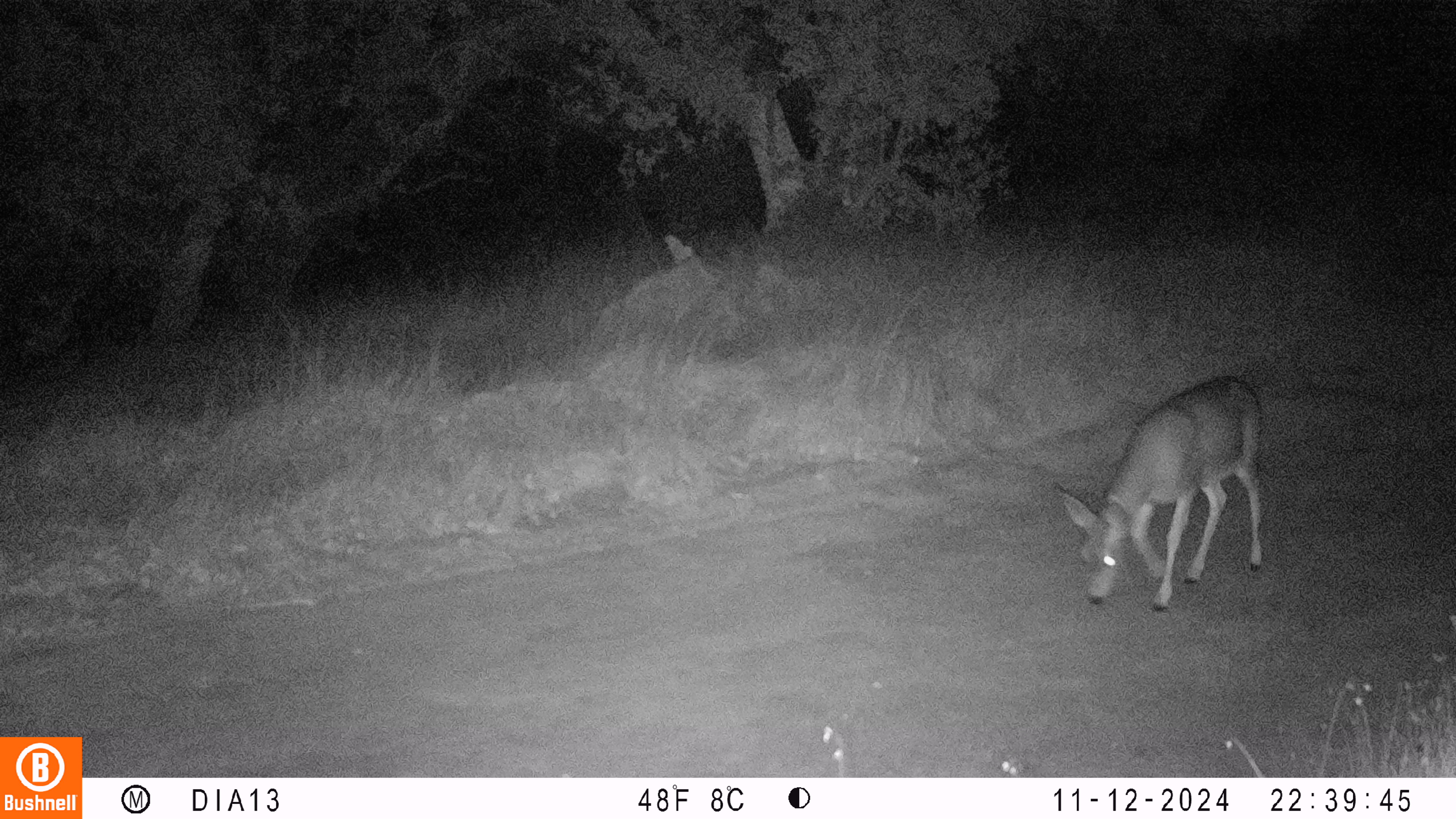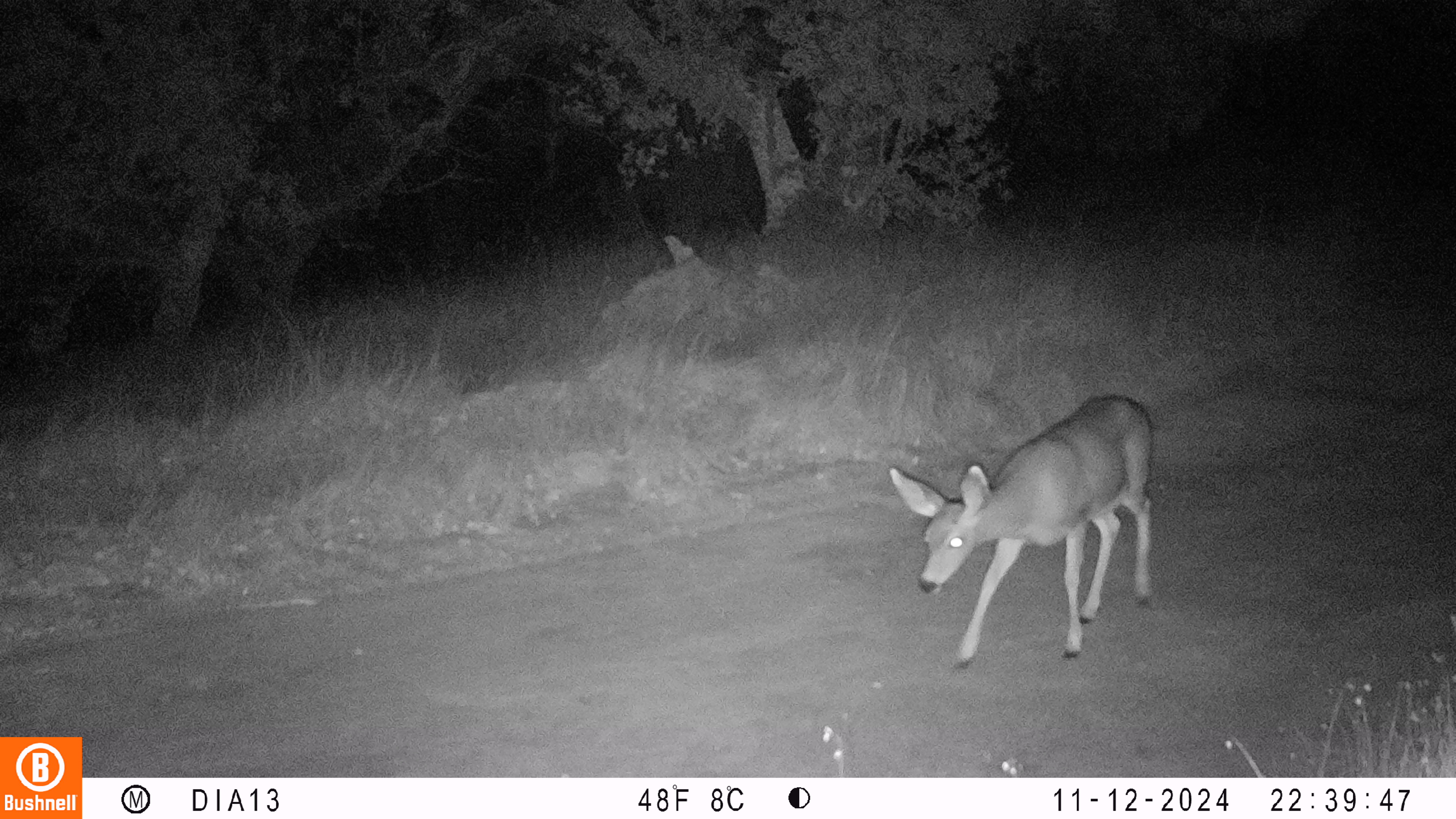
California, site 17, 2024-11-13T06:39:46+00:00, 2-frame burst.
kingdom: Animalia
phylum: Chordata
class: Mammalia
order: Artiodactyla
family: Cervidae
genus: Odocoileus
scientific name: Odocoileus hemionus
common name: mule deer